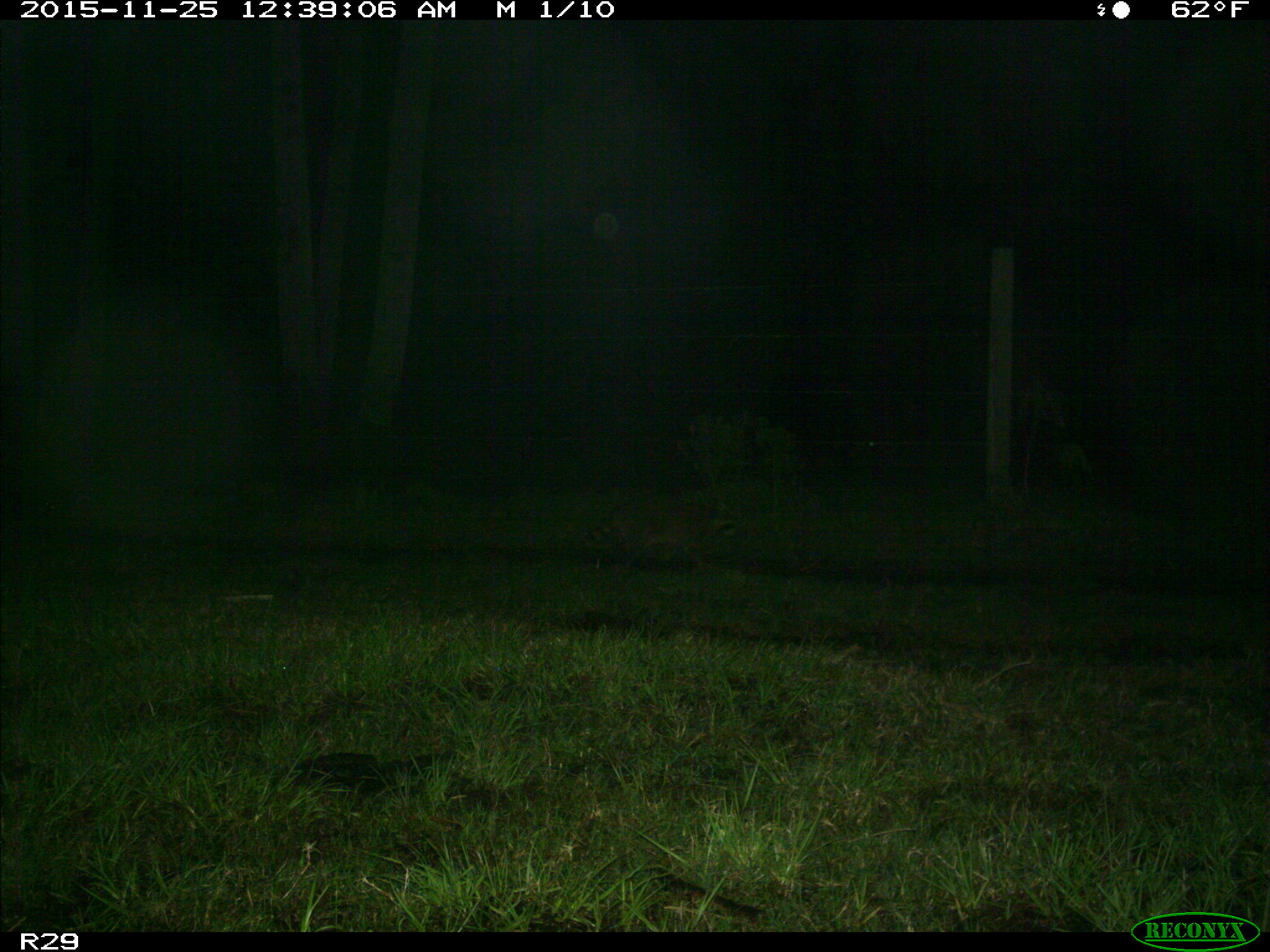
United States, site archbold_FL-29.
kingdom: Animalia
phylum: Chordata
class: Mammalia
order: Carnivora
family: Procyonidae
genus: Procyon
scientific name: Procyon lotor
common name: common raccoon